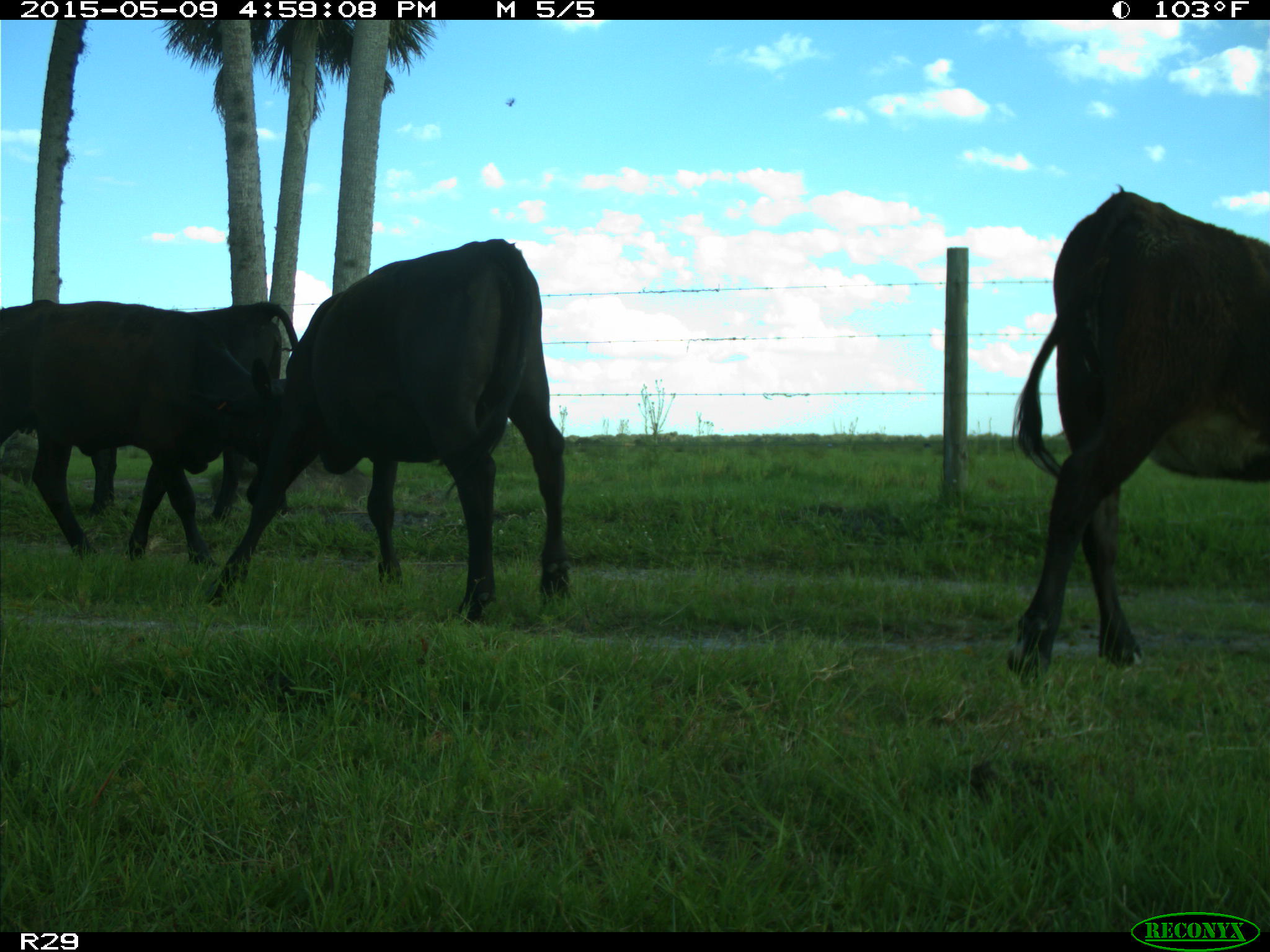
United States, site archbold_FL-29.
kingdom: Animalia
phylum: Chordata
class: Mammalia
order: Artiodactyla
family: Bovidae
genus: Bos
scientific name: Bos taurus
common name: domestic cow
Bos taurus (domestic cow).